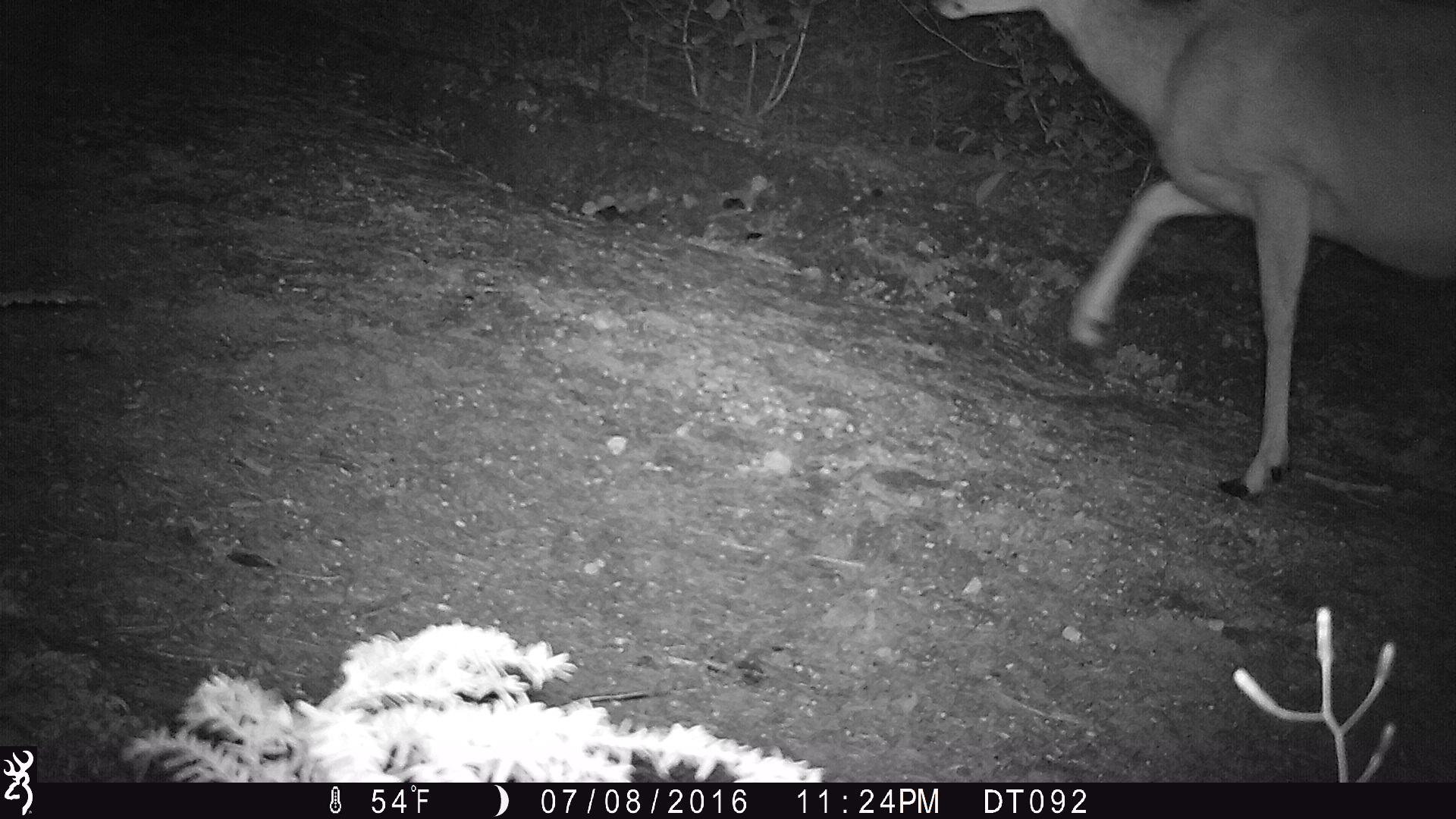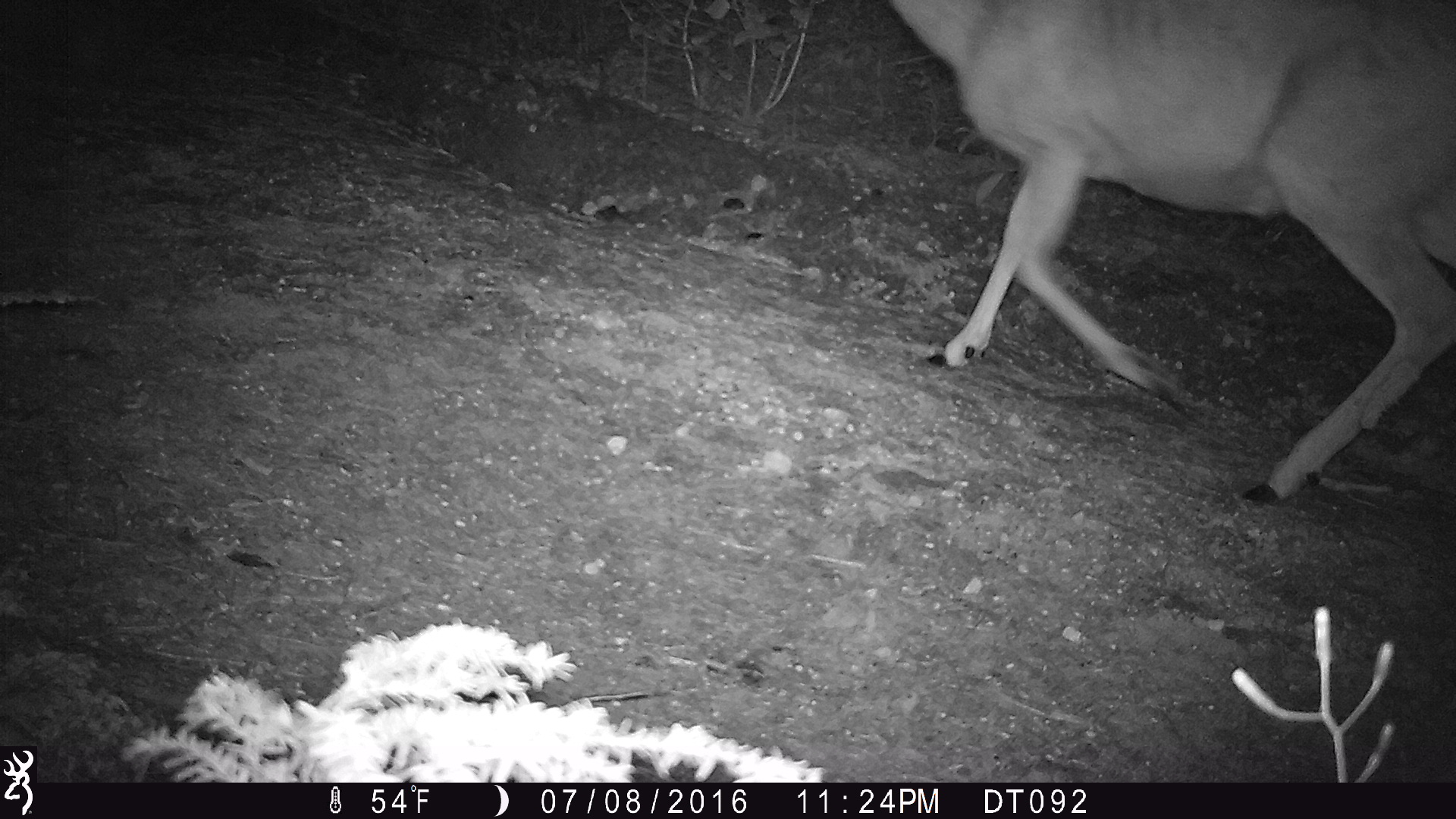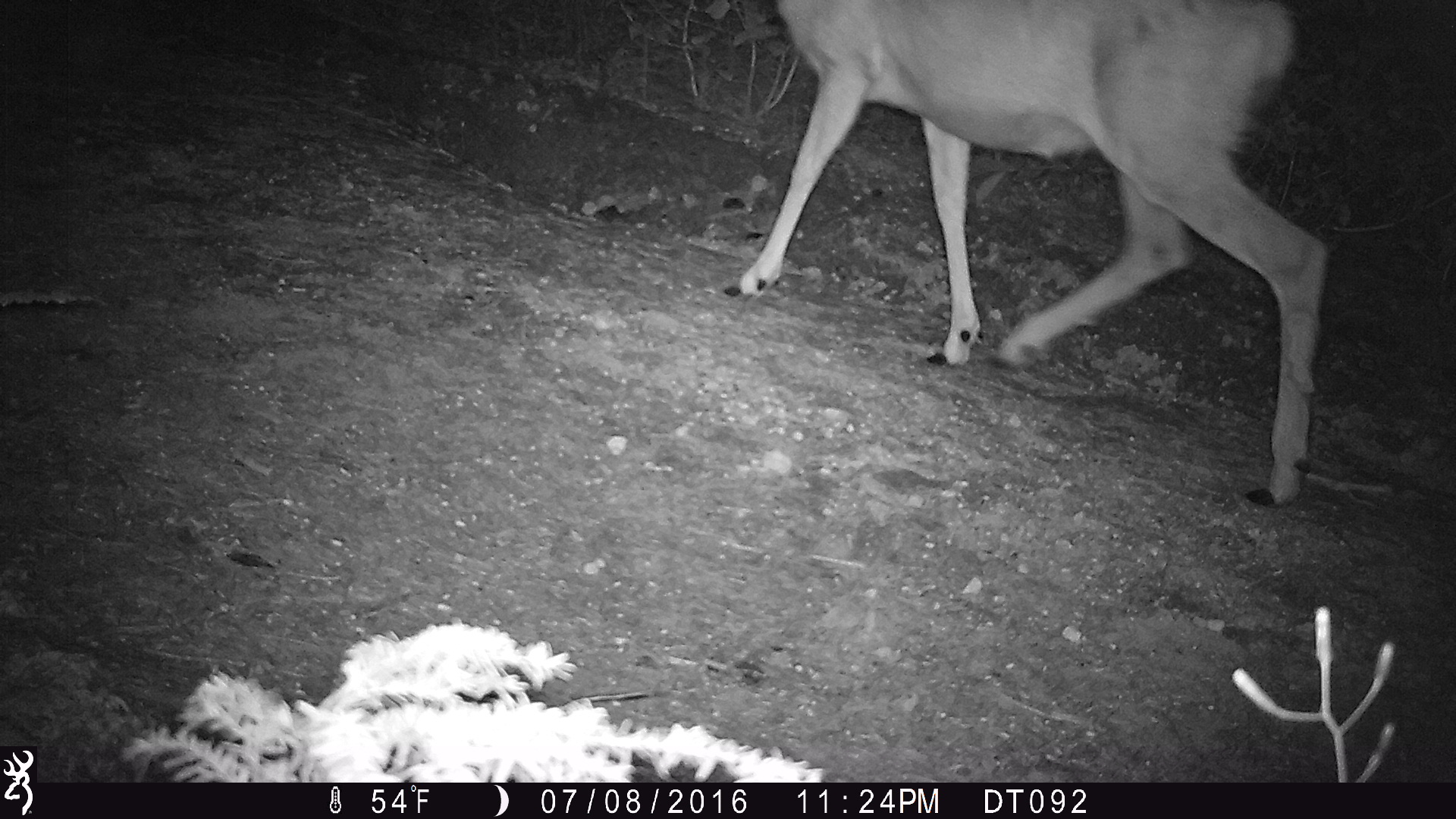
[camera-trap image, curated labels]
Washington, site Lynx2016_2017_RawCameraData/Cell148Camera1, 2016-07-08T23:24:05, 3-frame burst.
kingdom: Animalia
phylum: Chordata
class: Mammalia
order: Artiodactyla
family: Cervidae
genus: Odocoileus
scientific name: Odocoileus hemionus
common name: mule deer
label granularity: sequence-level